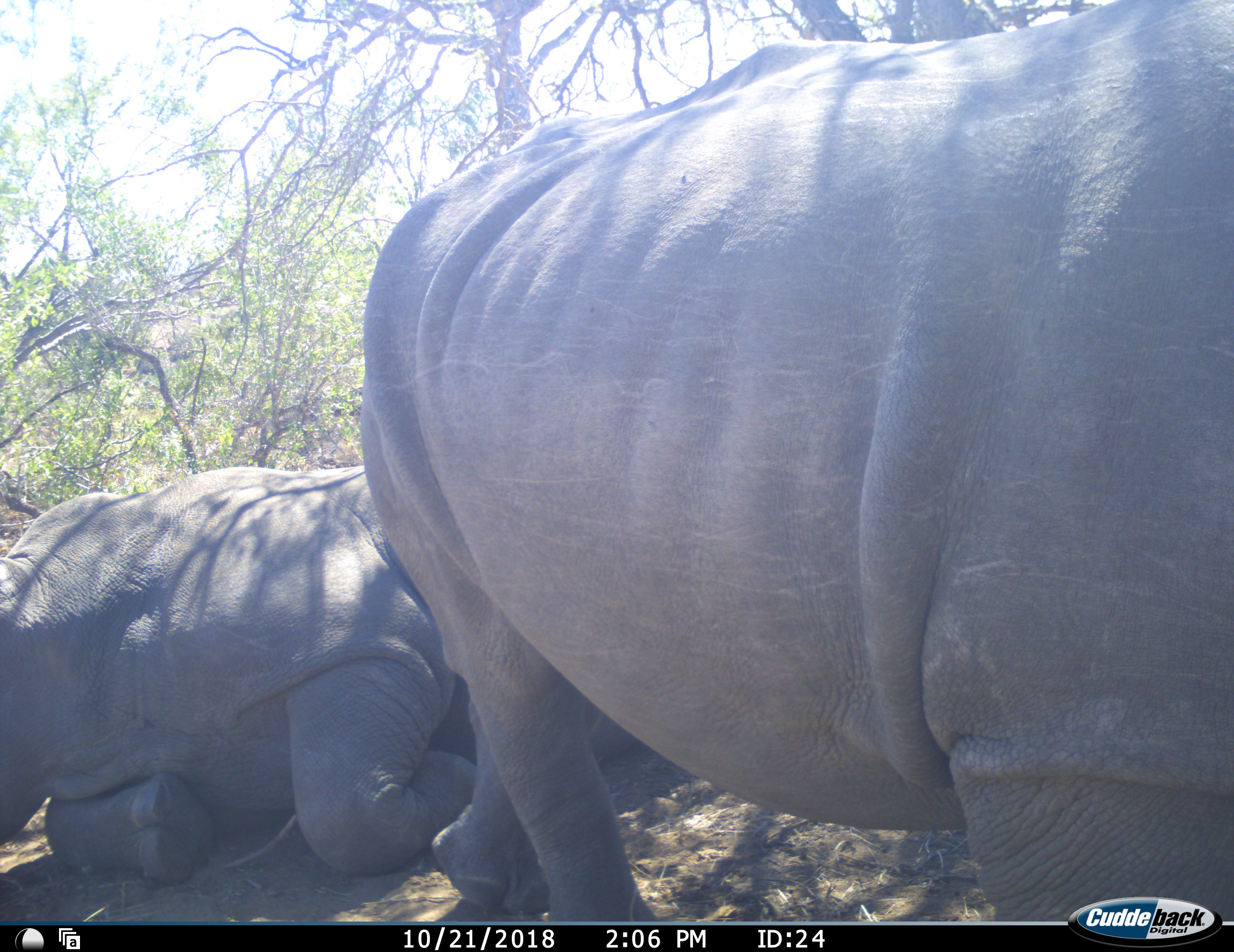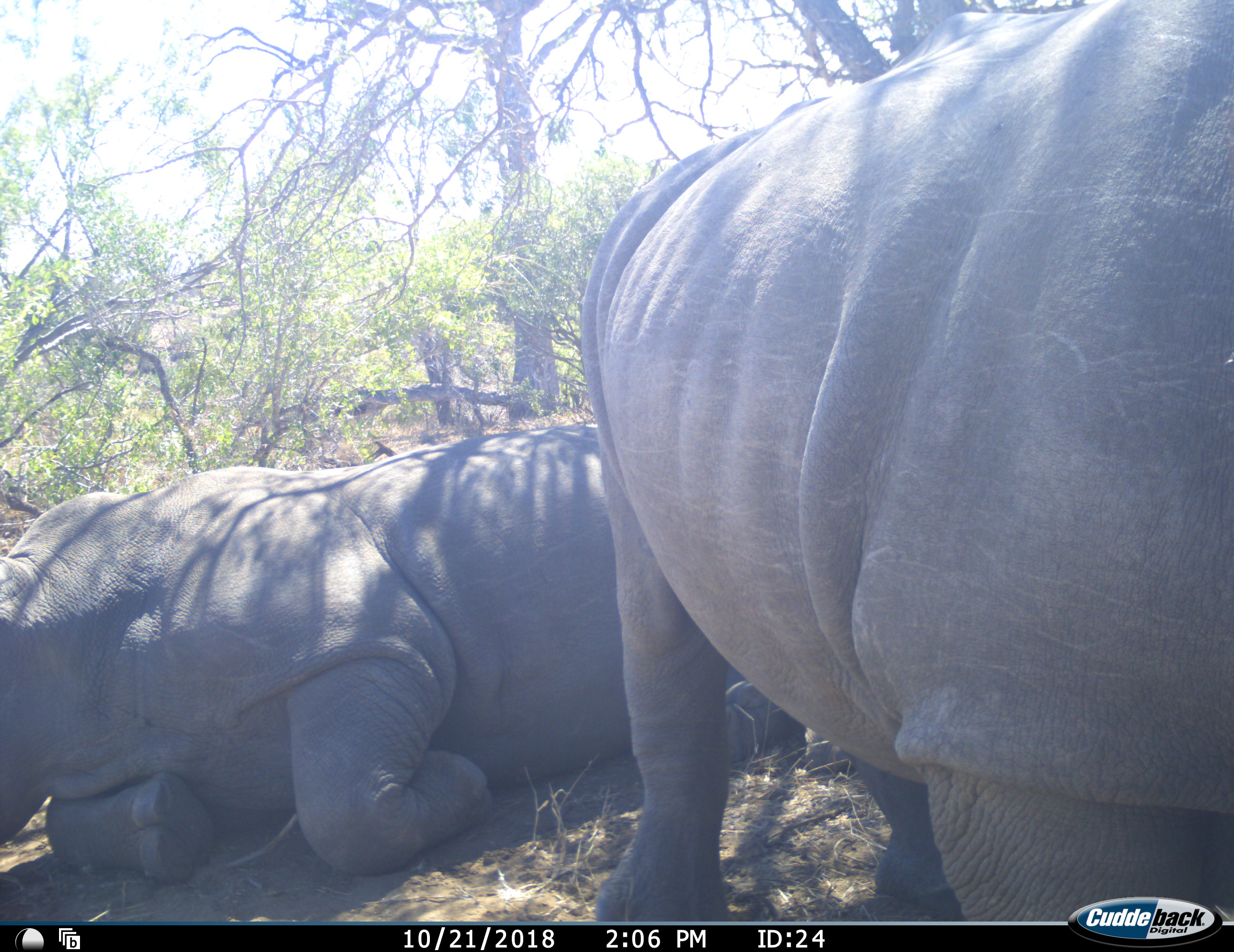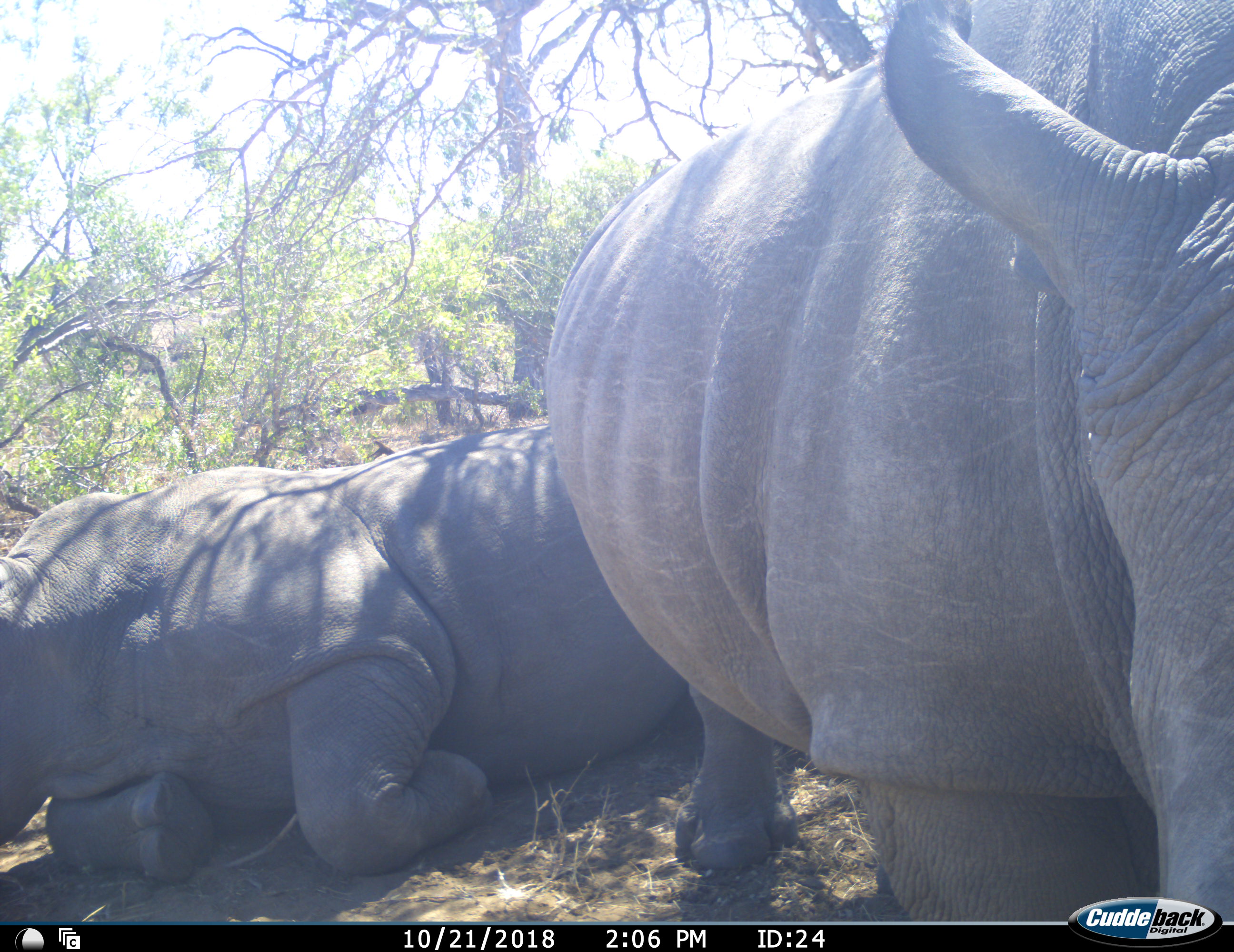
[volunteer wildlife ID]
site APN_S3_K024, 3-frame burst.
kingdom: Animalia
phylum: Chordata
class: Mammalia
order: Perissodactyla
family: Rhinocerotidae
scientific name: Rhinocerotidae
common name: unknown rhinoceros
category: rhinocerosunknown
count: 2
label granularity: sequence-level